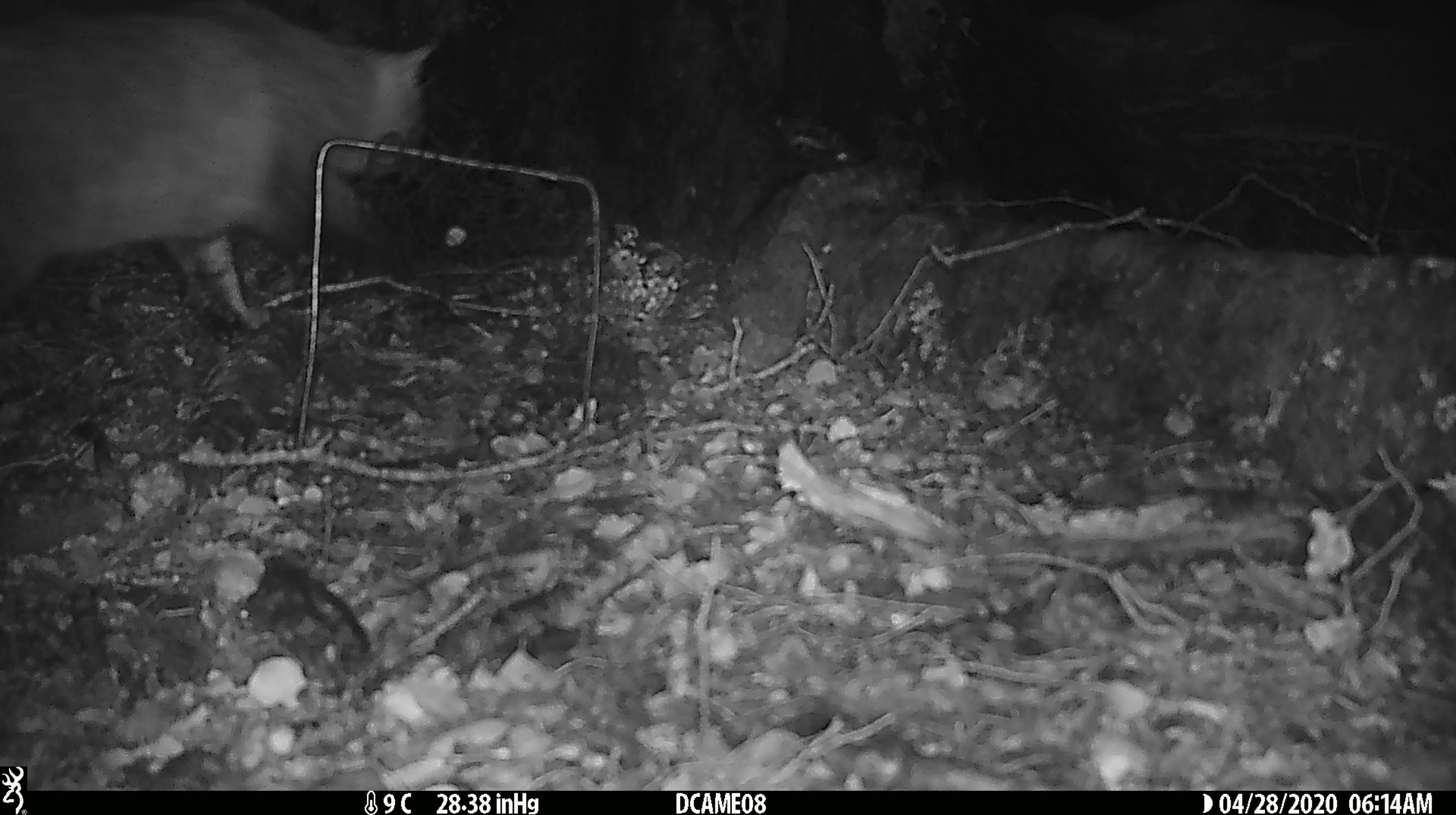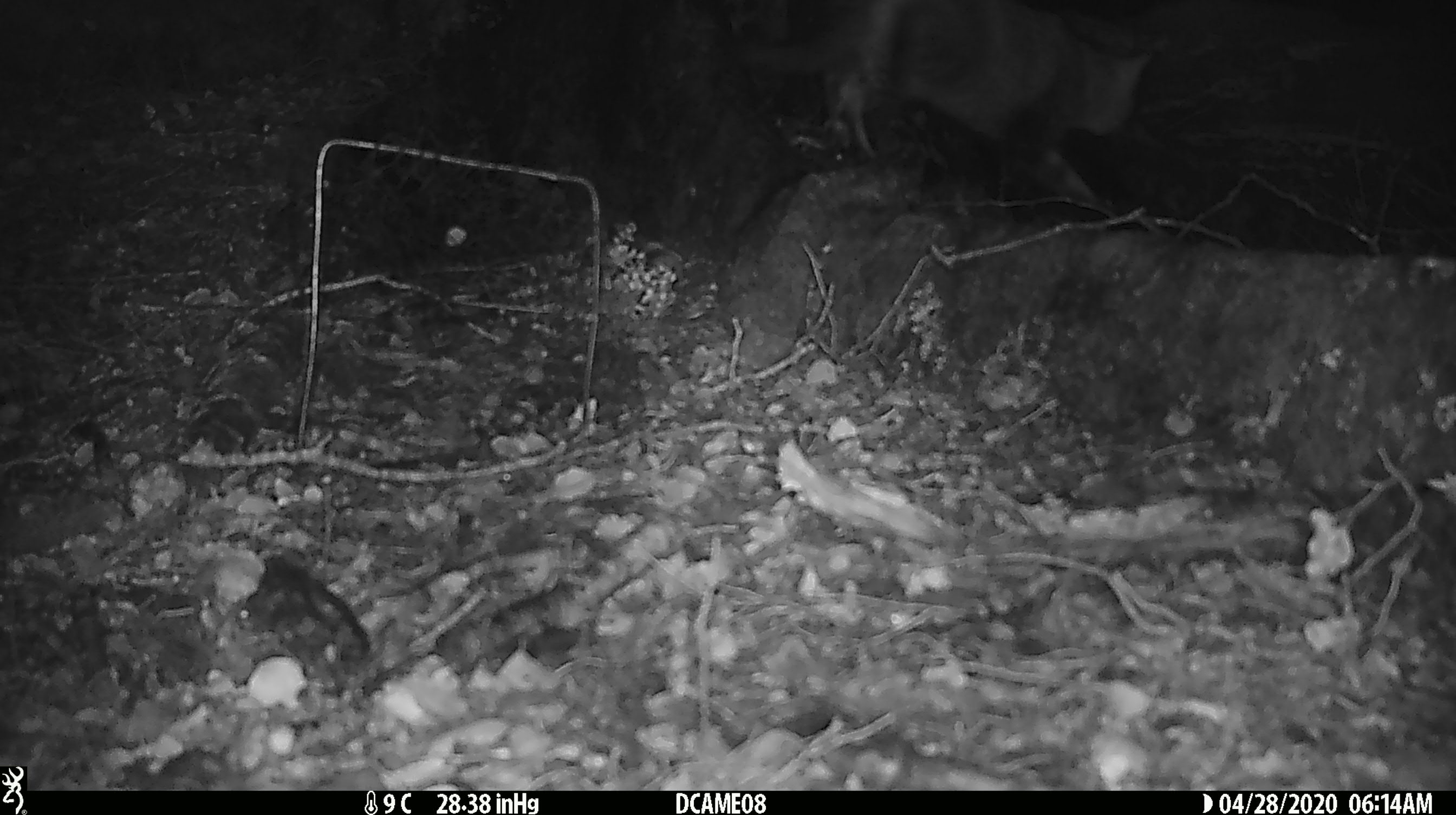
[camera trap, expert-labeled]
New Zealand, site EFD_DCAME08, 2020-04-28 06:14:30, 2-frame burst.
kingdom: Animalia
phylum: Chordata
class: Mammalia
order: Carnivora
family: Felidae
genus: Felis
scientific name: Felis catus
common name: domestic cat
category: cat